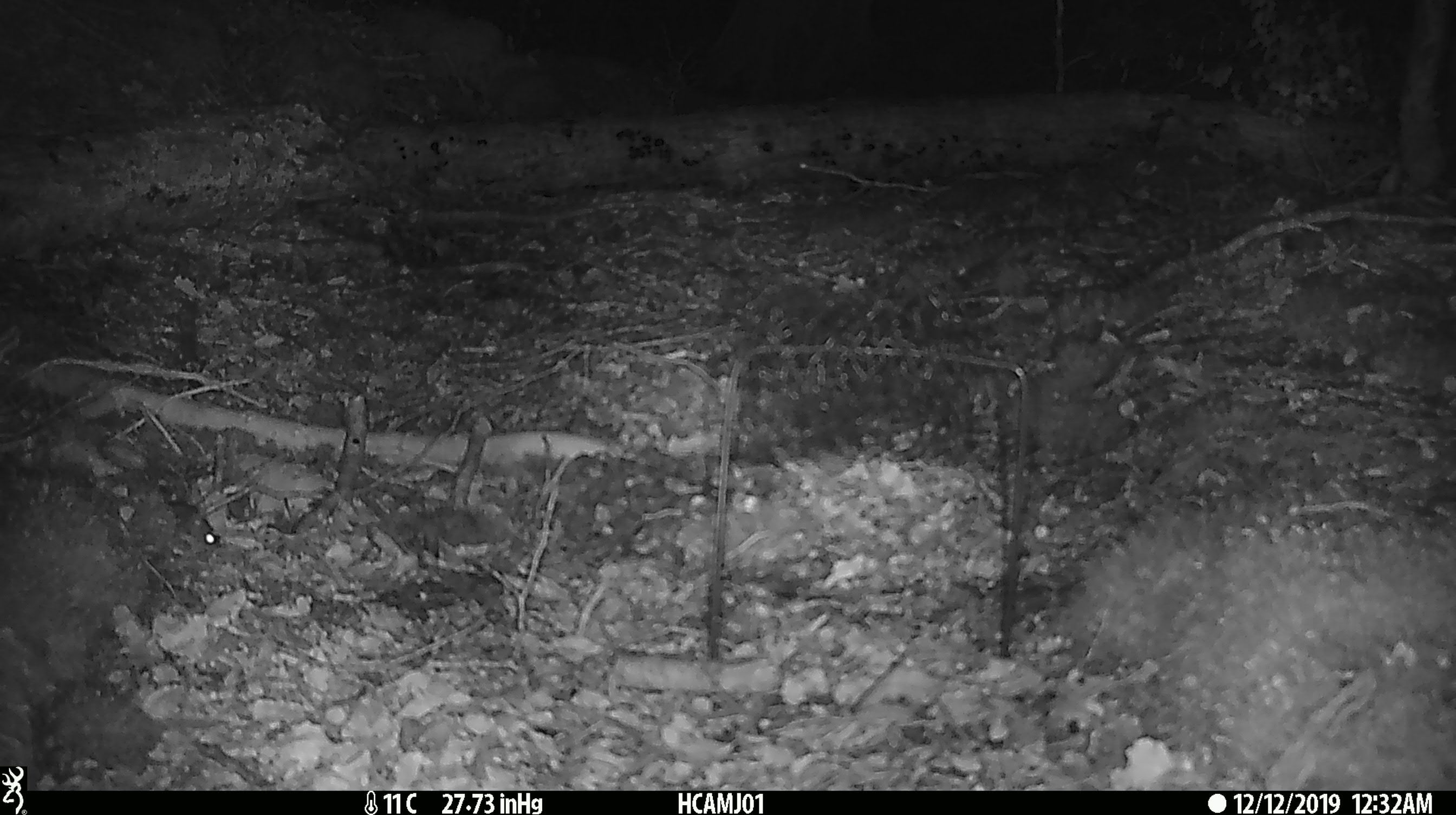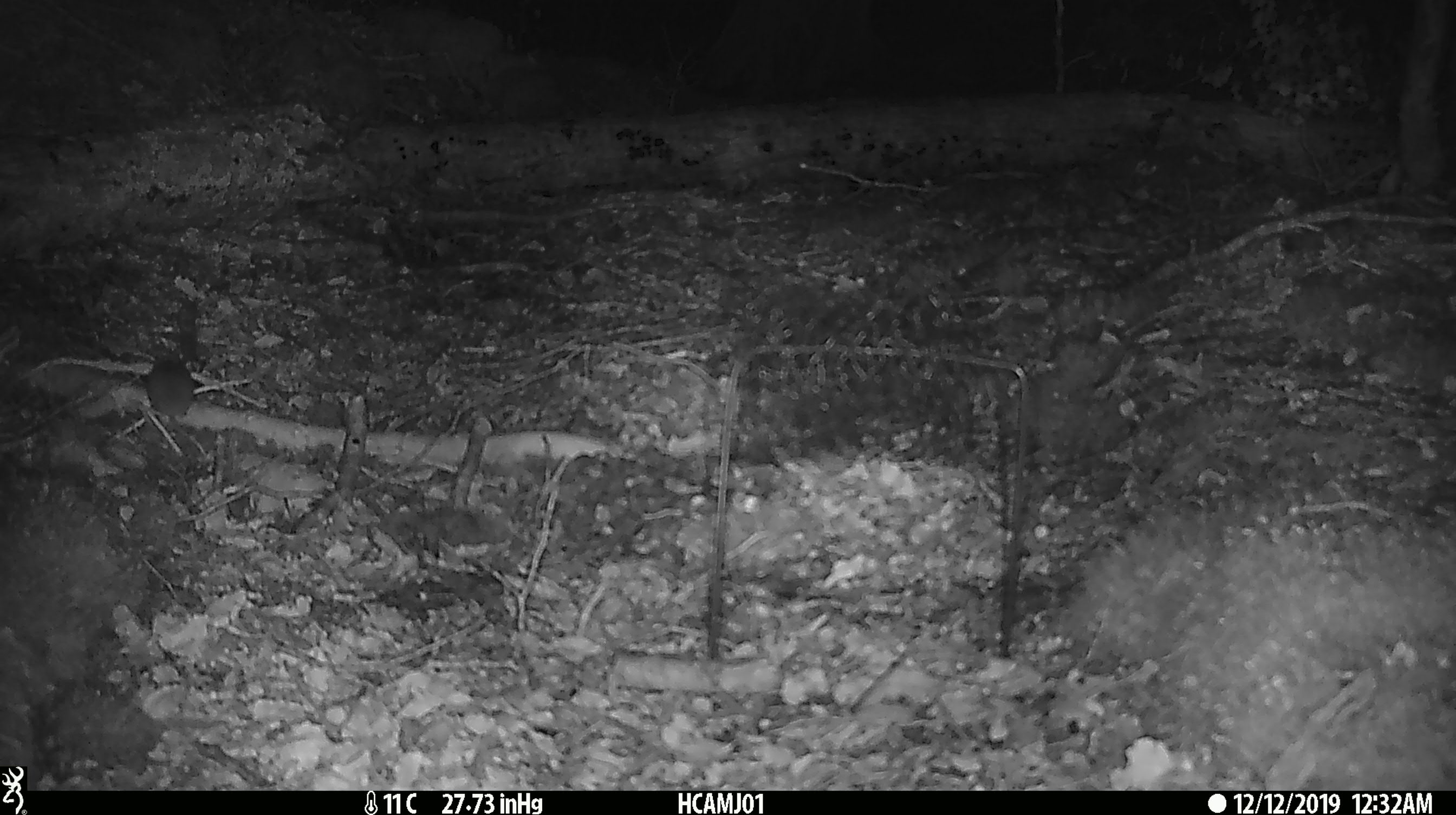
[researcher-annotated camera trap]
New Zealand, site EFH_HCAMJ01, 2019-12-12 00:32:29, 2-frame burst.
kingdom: Animalia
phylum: Chordata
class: Mammalia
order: Rodentia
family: Muridae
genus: Mus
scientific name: Mus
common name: mouse